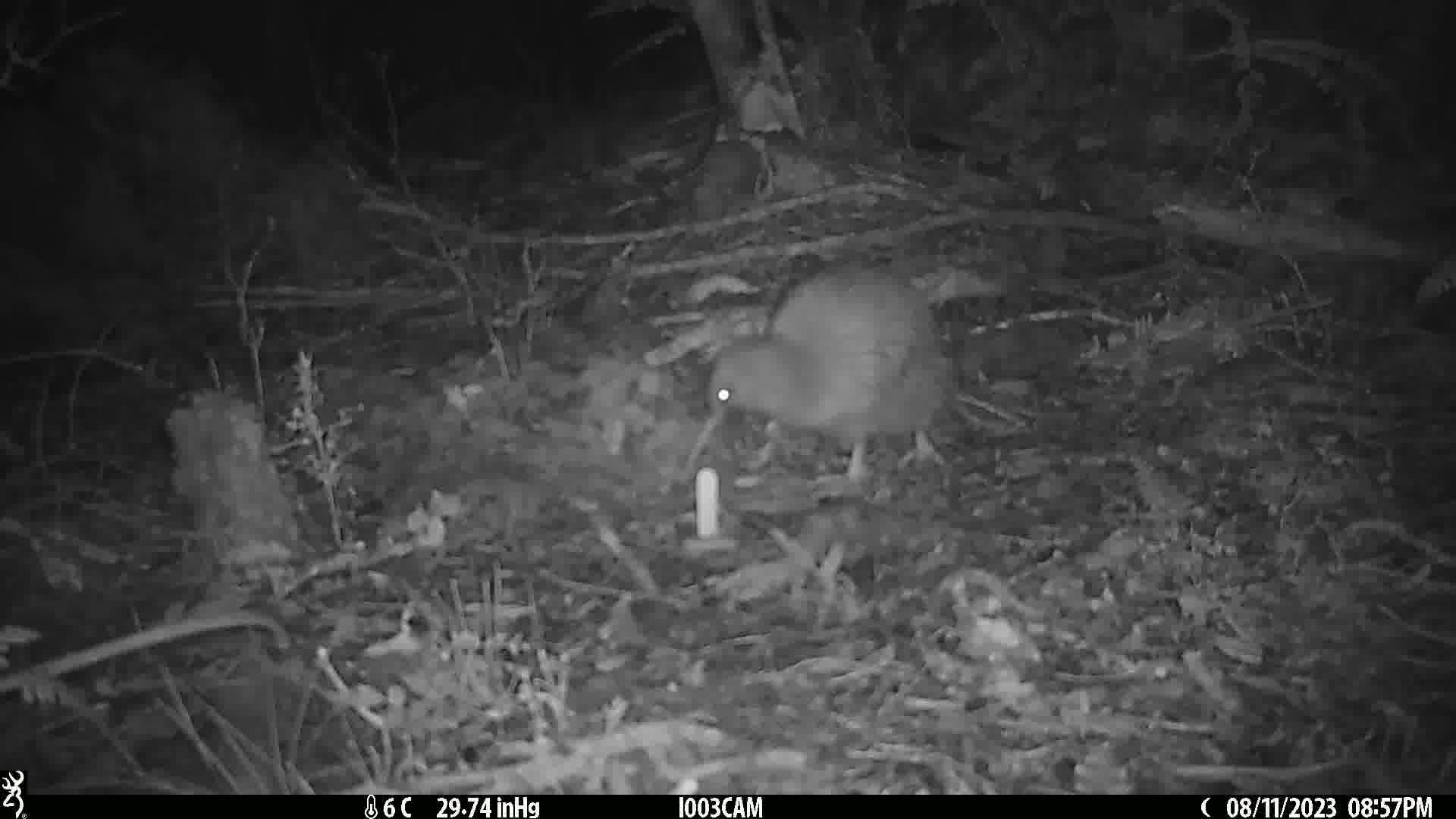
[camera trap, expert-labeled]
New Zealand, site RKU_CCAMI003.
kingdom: Animalia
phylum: Chordata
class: Aves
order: Apterygiformes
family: Apterygidae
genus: Apteryx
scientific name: Apteryx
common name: kiwi